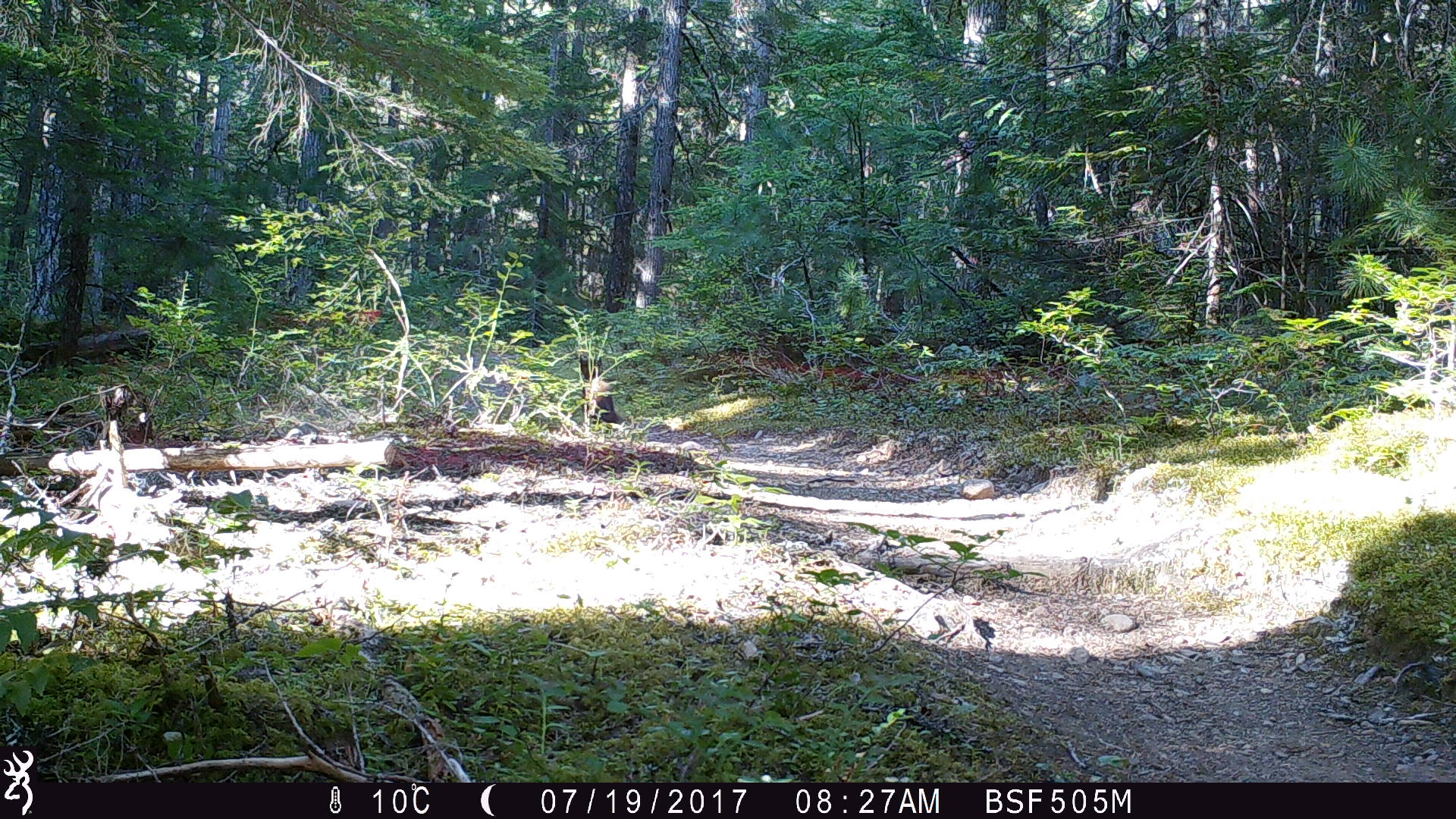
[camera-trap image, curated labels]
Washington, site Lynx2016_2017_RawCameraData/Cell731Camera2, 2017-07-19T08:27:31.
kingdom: Animalia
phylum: Chordata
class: Mammalia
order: Carnivora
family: Mustelidae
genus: Martes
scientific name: Martes americana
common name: american marten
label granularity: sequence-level